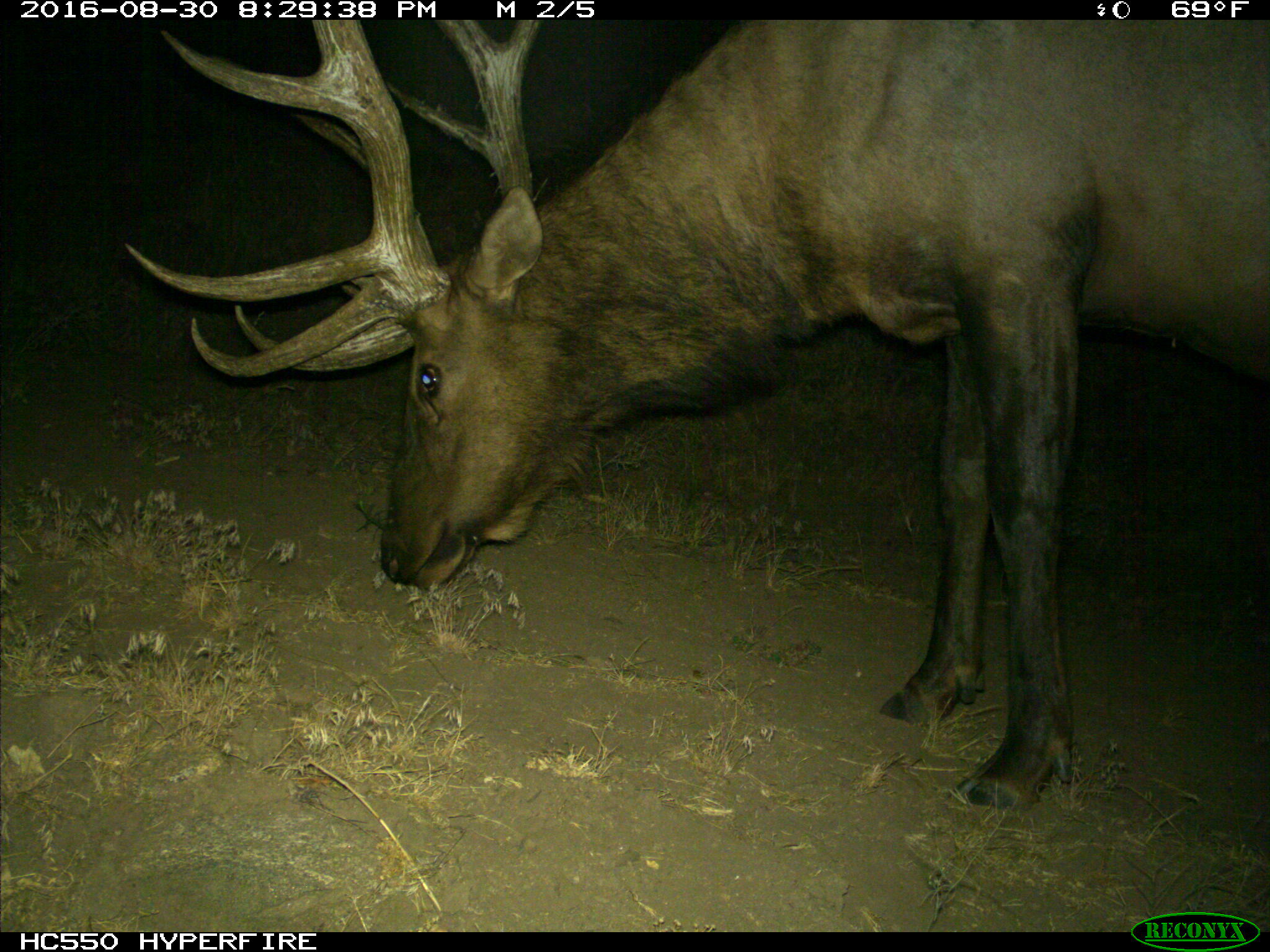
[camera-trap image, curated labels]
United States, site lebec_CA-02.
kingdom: Animalia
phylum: Chordata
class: Mammalia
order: Artiodactyla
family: Cervidae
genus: Cervus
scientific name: Cervus canadensis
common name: elk